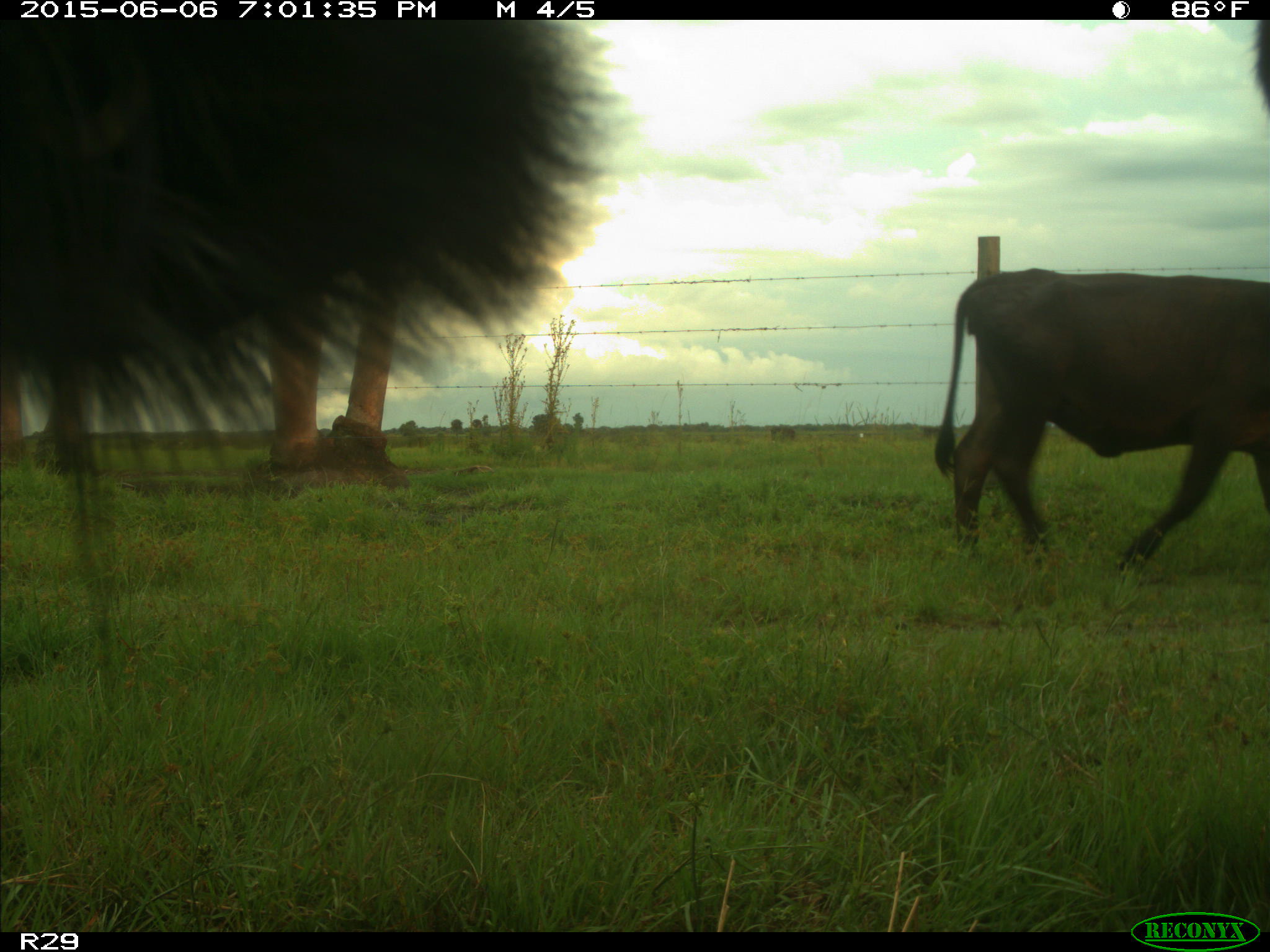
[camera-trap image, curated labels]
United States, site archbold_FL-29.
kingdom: Animalia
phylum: Chordata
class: Mammalia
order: Artiodactyla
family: Bovidae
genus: Bos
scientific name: Bos taurus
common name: domestic cow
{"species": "Bos taurus (domestic cow)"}